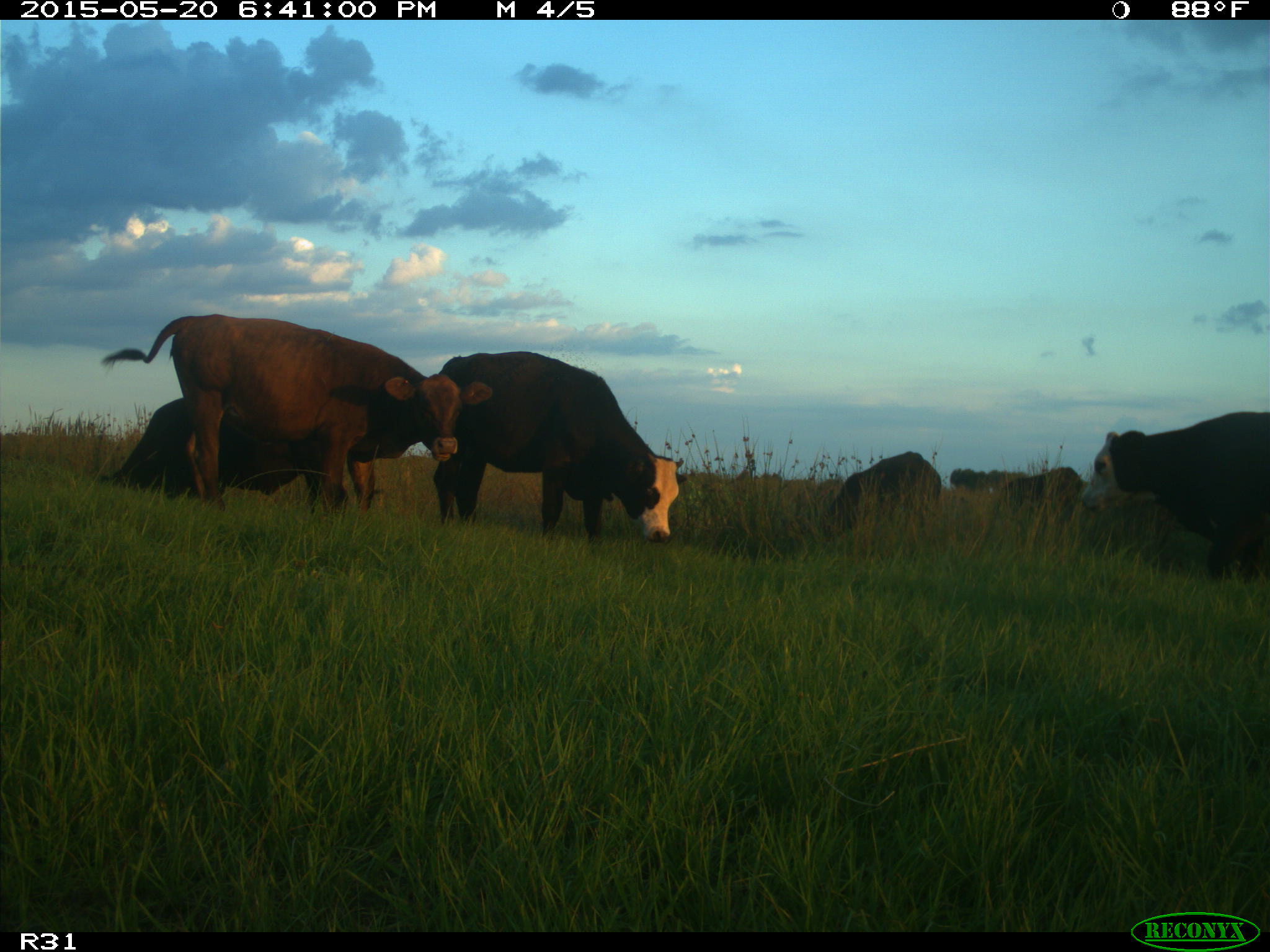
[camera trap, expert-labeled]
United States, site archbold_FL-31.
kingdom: Animalia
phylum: Chordata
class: Mammalia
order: Artiodactyla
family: Bovidae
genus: Bos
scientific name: Bos taurus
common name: domestic cow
Bos taurus (domestic cow).